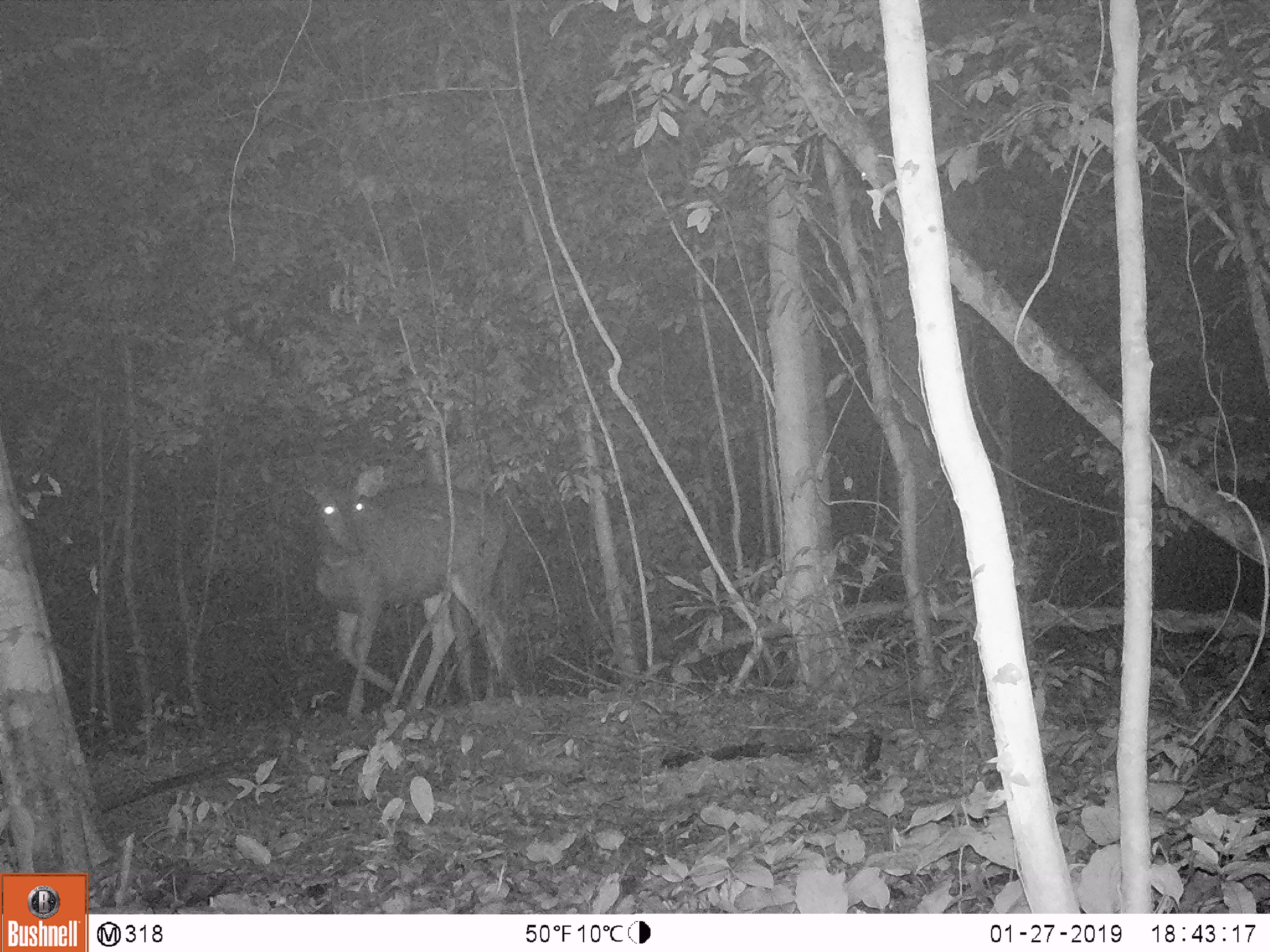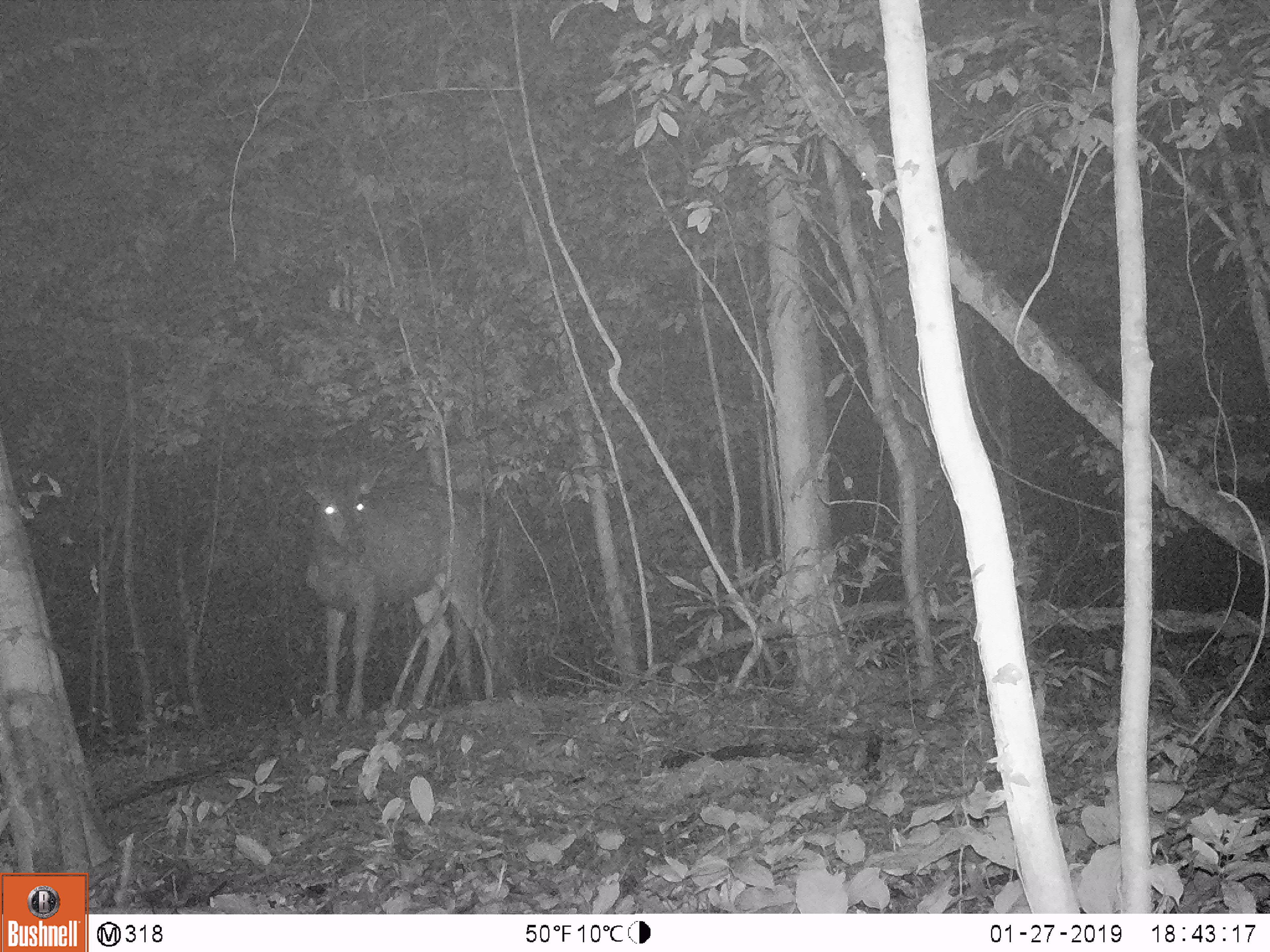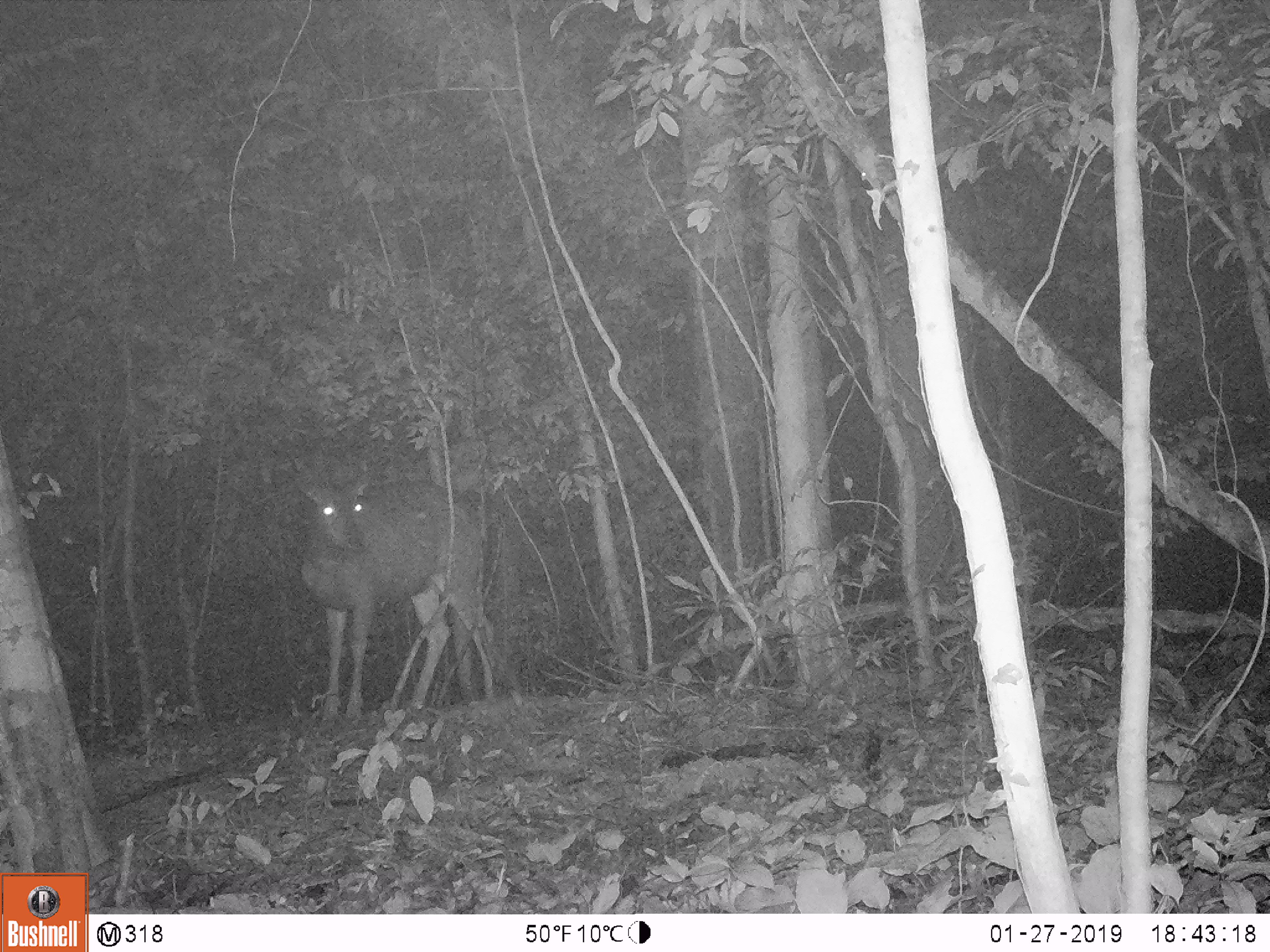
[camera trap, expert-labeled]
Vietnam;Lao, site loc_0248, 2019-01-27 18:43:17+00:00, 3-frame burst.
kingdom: Animalia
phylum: Chordata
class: Mammalia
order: Artiodactyla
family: Cervidae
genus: Rusa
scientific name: Rusa unicolor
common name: sambar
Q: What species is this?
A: Sambar (Rusa unicolor).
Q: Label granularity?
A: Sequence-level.